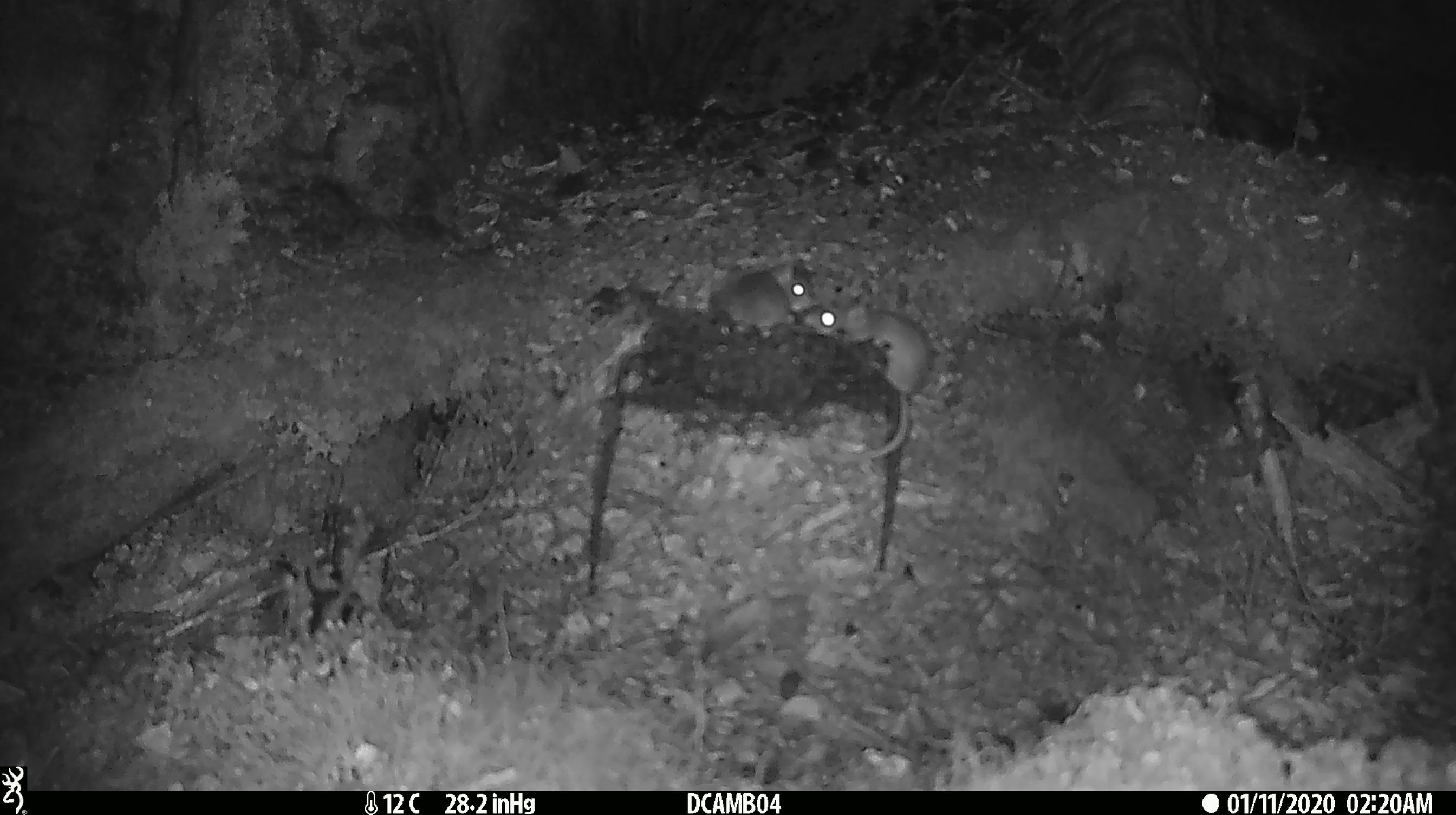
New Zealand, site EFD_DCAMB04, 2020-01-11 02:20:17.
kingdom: Animalia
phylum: Chordata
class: Mammalia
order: Rodentia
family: Muridae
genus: Mus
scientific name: Mus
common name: mouse